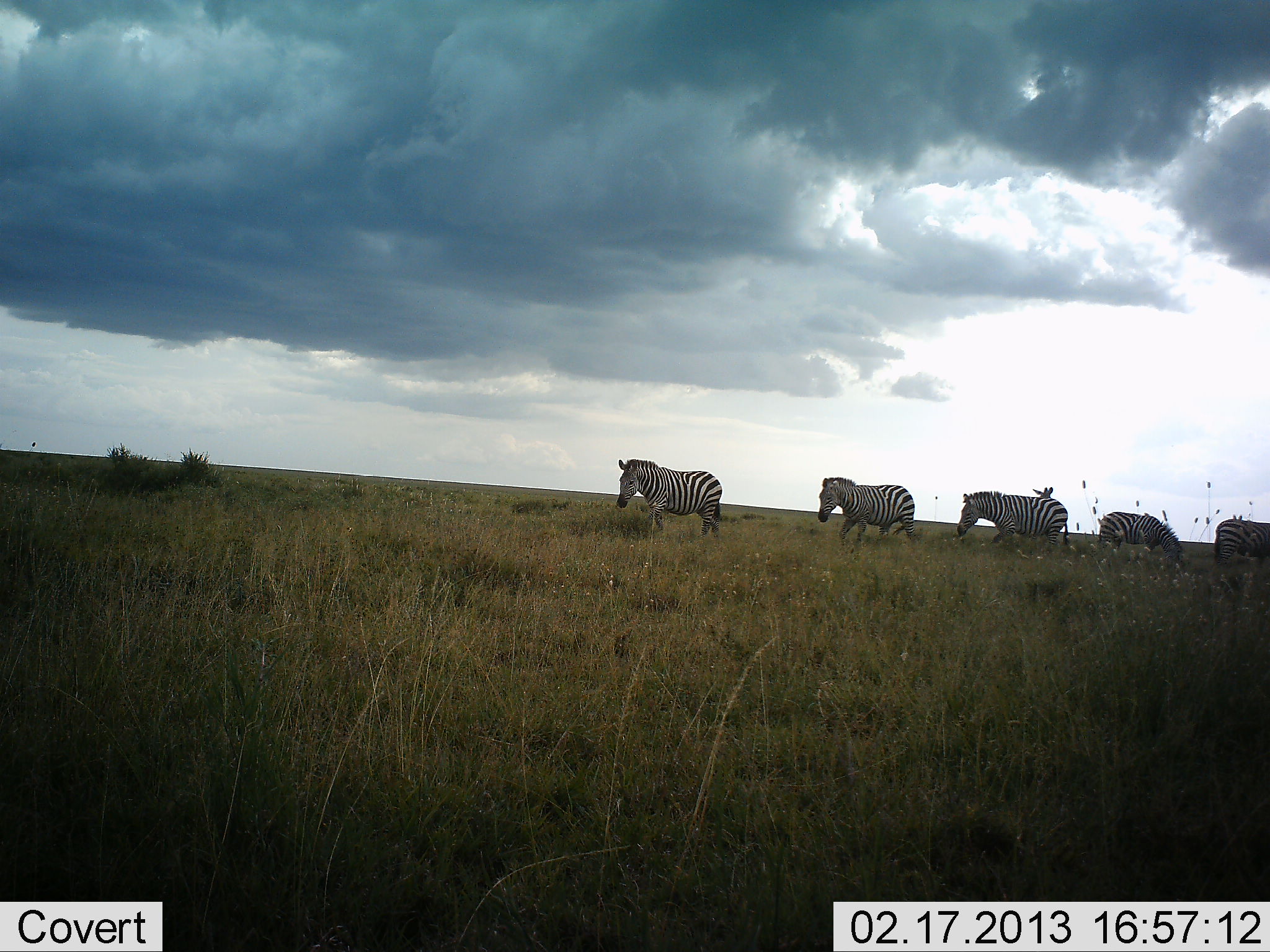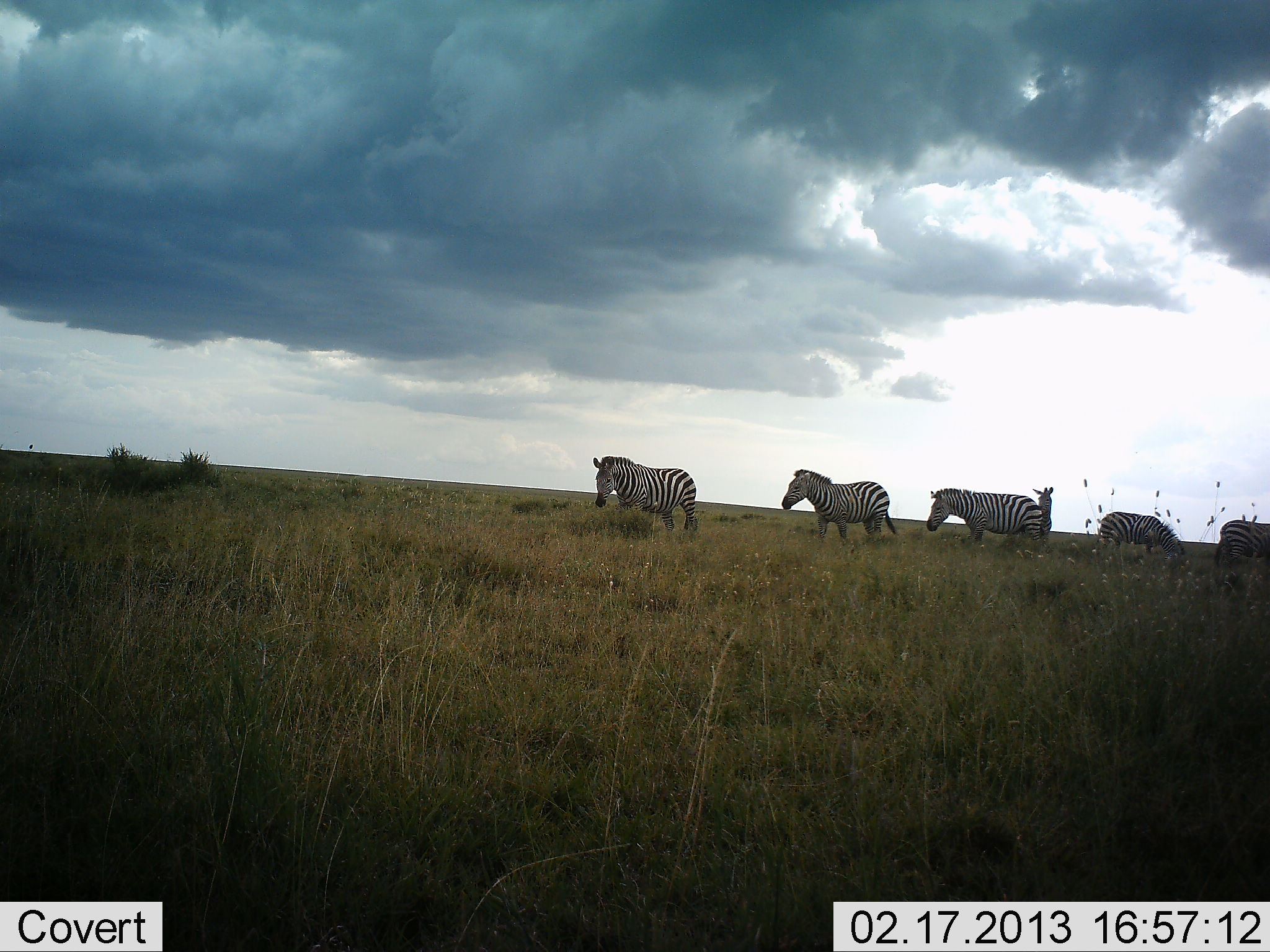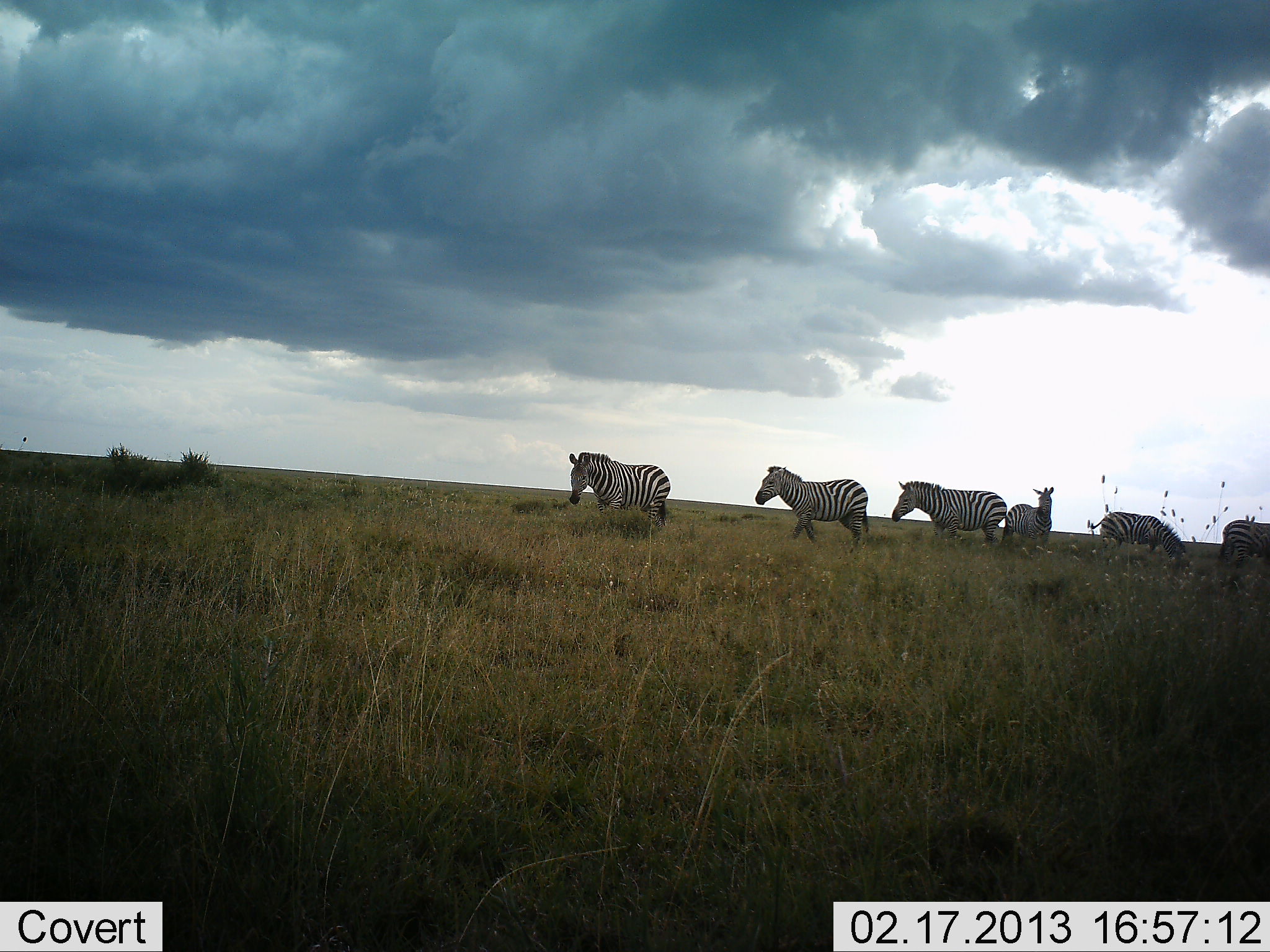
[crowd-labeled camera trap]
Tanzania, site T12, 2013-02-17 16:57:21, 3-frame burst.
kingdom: Animalia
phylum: Chordata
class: Mammalia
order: Perissodactyla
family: Equidae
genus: Equus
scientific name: Equus quagga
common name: plains zebra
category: zebra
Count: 6.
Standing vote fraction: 51%.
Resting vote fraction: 0%.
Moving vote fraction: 81%.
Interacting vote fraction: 0%.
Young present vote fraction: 0%.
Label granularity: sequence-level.